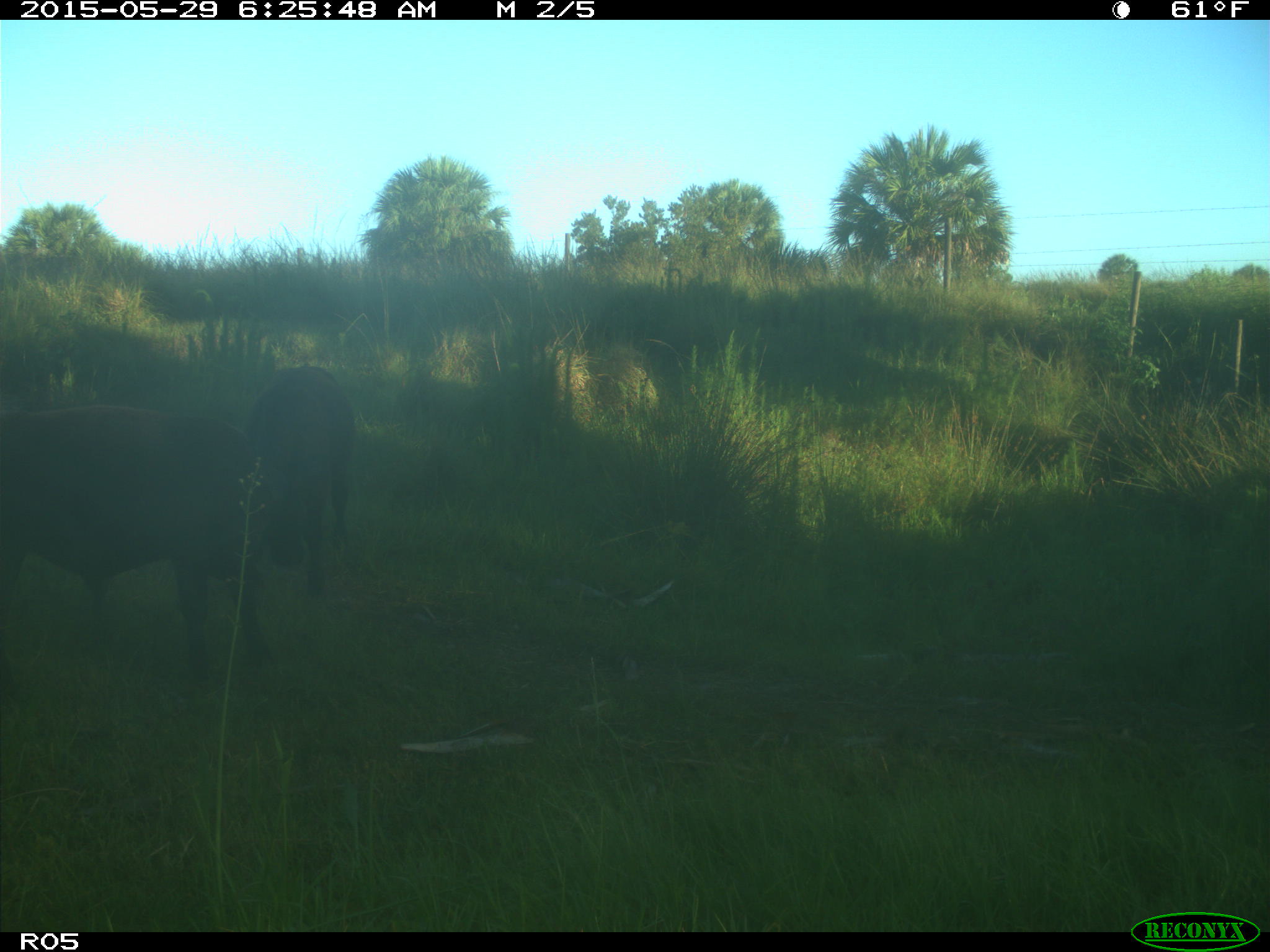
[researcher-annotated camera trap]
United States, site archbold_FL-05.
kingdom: Animalia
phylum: Chordata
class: Mammalia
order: Artiodactyla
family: Bovidae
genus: Bos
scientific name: Bos taurus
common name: domestic cow